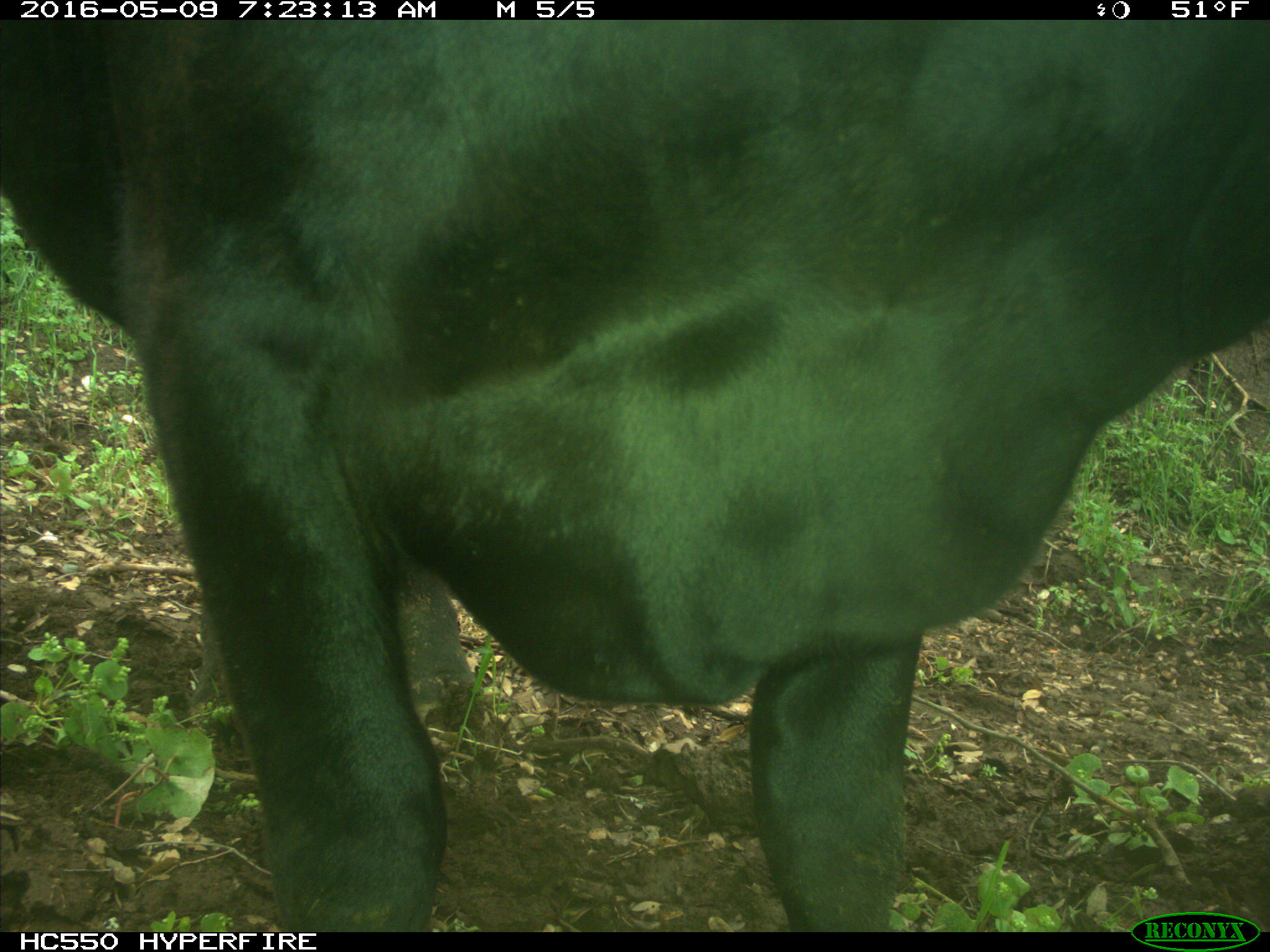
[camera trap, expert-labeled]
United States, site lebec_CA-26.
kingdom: Animalia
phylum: Chordata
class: Mammalia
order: Artiodactyla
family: Bovidae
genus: Bos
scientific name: Bos taurus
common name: domestic cow